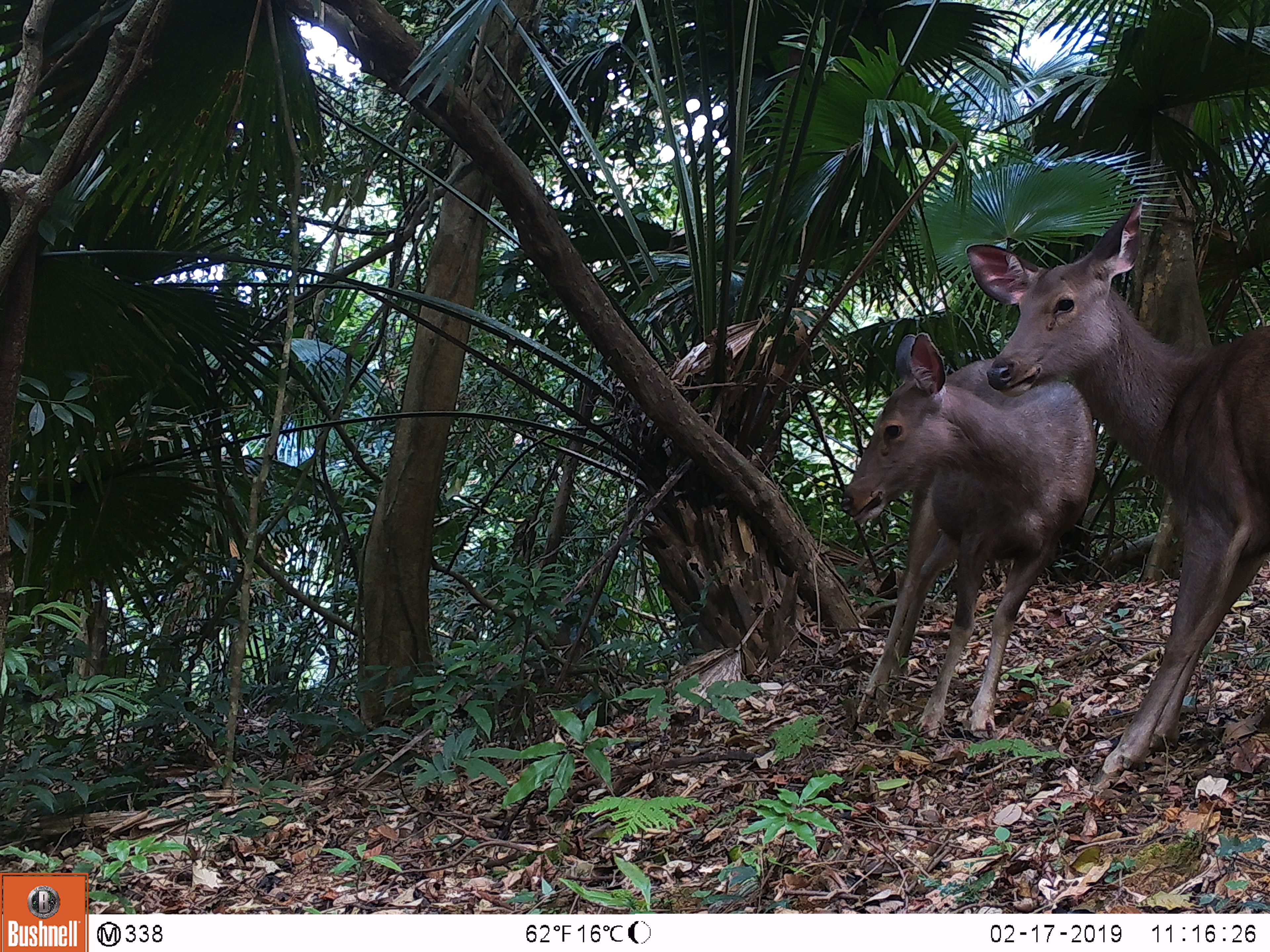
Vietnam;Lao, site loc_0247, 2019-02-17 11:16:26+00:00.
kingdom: Animalia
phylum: Chordata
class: Mammalia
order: Artiodactyla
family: Cervidae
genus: Rusa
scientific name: Rusa unicolor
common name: sambar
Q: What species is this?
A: Sambar (Rusa unicolor).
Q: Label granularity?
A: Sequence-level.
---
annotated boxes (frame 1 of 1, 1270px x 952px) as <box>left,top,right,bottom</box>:
sambar: <box>965,194,1270,775</box>; <box>839,330,1098,741</box>